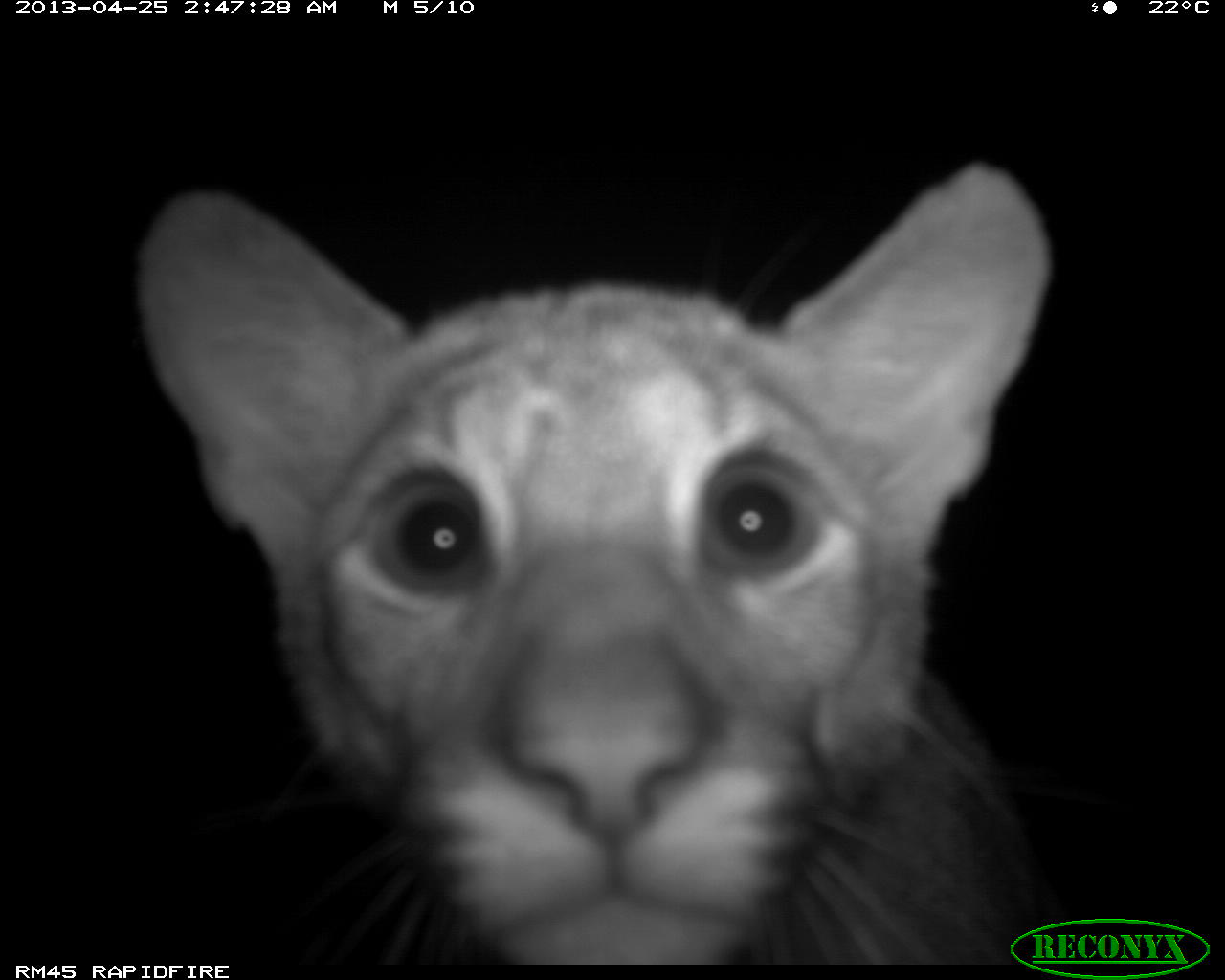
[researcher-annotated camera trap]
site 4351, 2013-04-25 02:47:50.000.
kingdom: Animalia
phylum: Chordata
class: Mammalia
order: Carnivora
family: Felidae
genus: Puma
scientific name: Puma concolor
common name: mountain lion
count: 2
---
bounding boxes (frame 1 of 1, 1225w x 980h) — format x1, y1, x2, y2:
puma concolor: 133, 163, 1056, 960